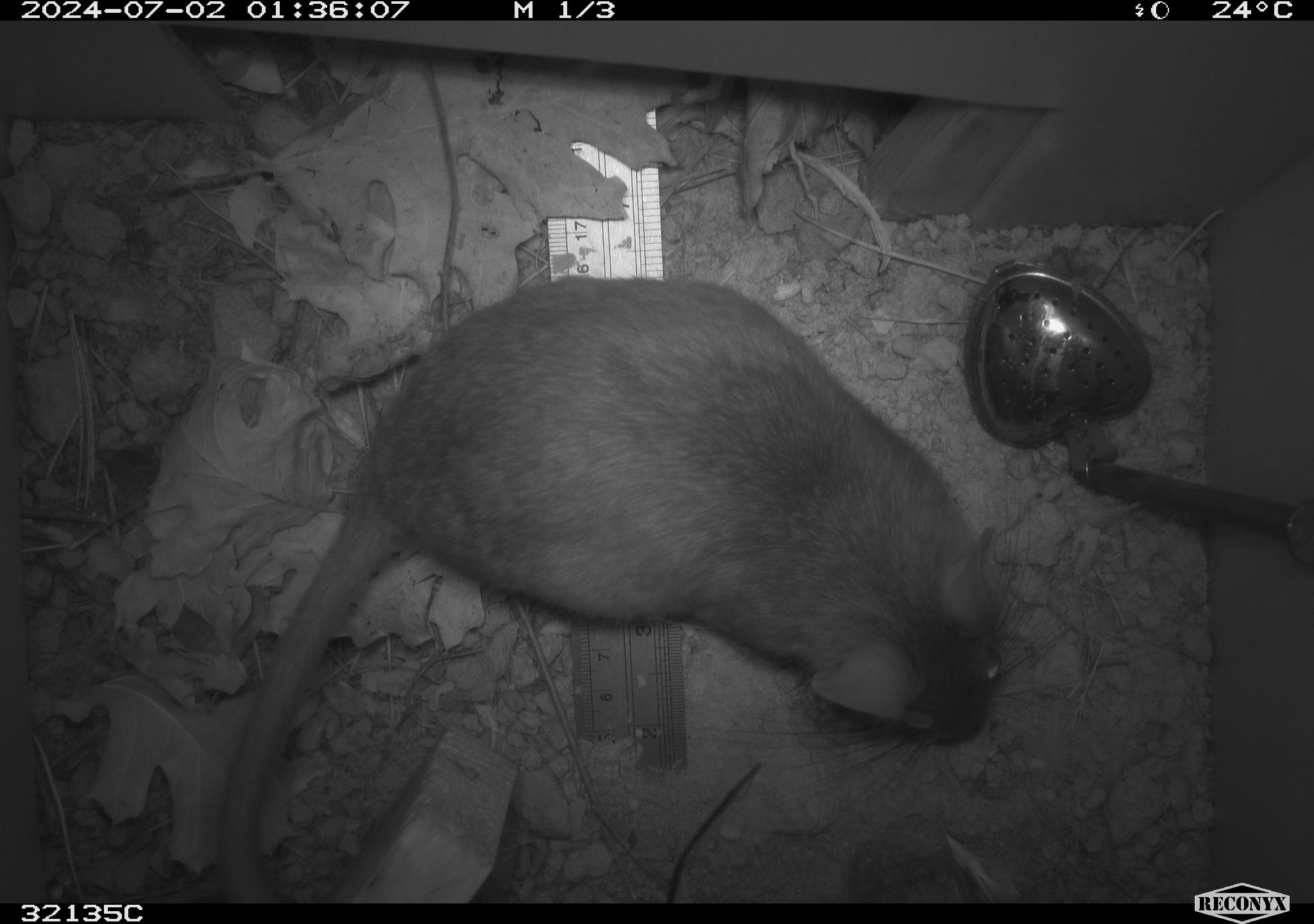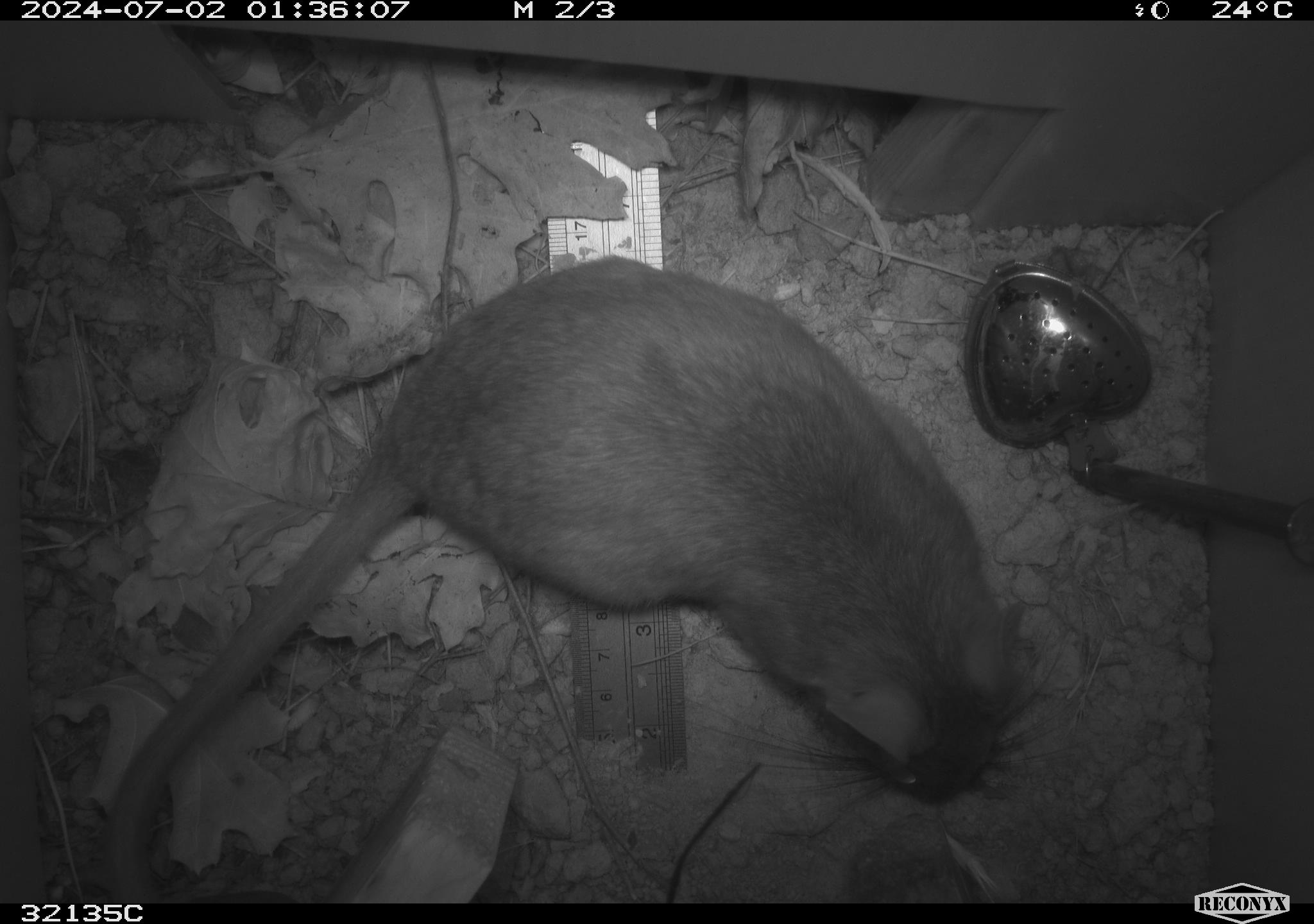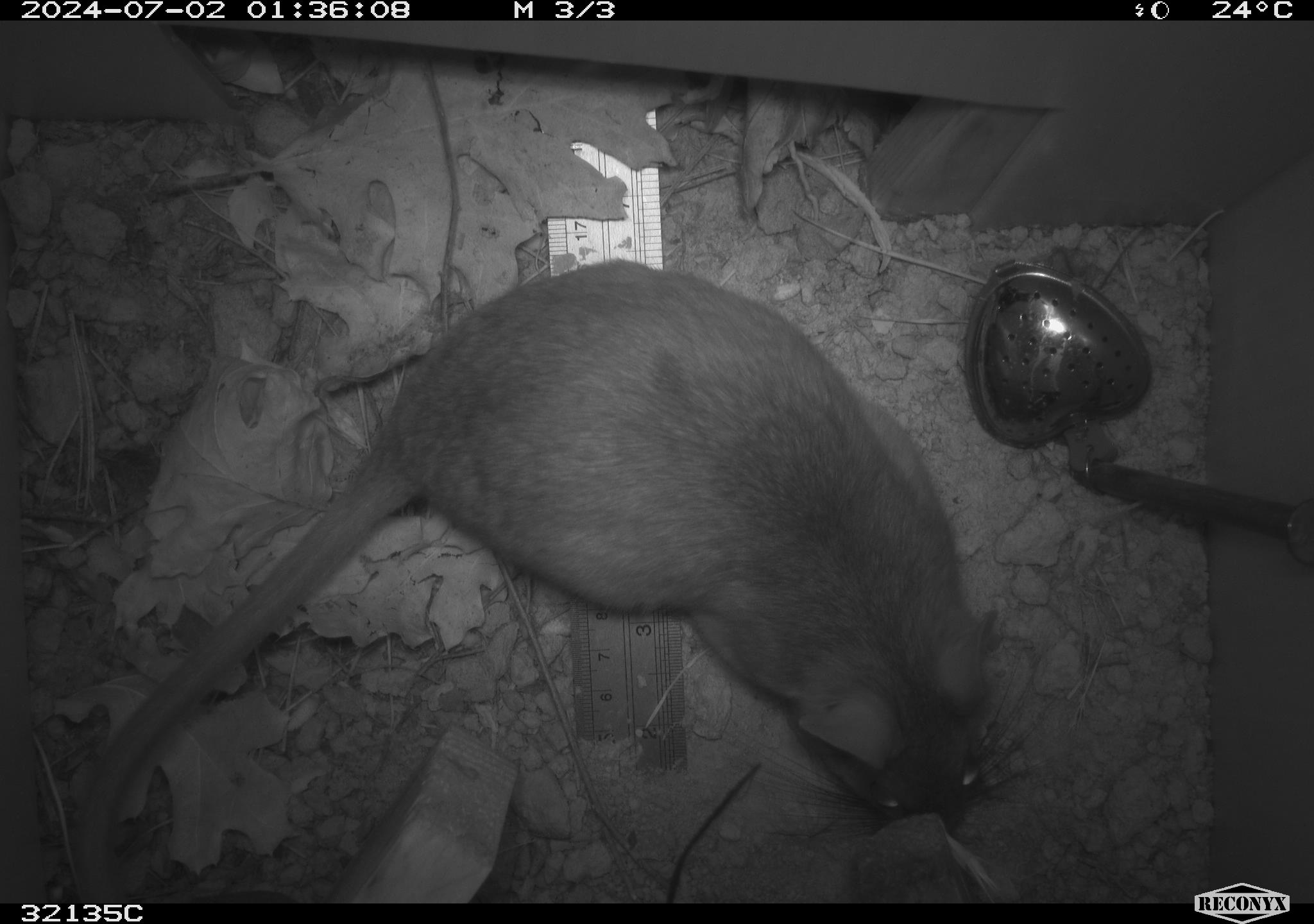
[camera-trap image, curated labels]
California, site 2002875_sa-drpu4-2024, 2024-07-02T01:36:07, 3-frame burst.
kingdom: Animalia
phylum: Chordata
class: Mammalia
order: Rodentia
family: Cricetidae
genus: Neotoma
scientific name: Neotoma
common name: pack rat or woodrat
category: neotoma species